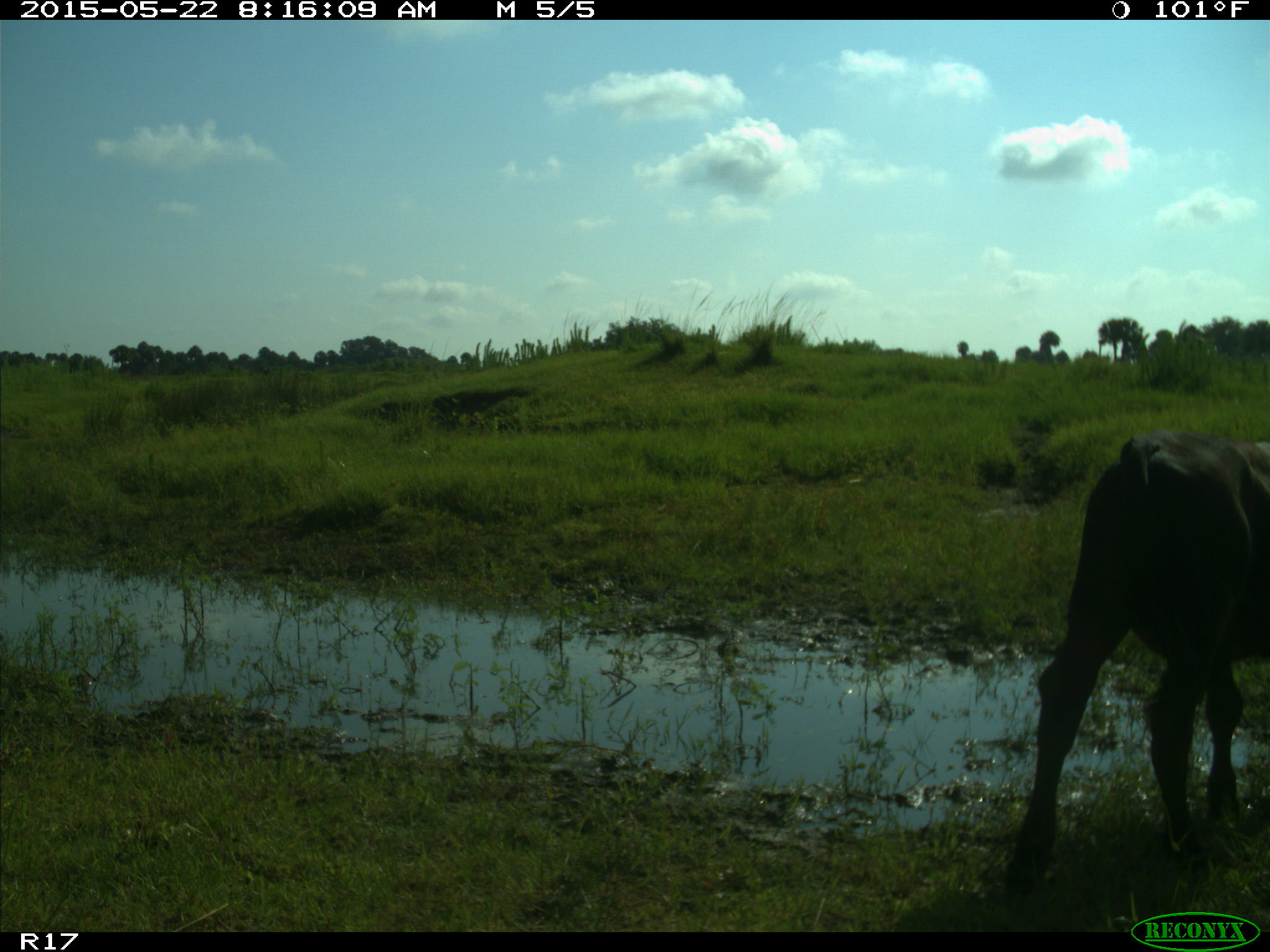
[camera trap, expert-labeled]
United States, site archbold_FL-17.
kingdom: Animalia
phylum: Chordata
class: Mammalia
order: Artiodactyla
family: Bovidae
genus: Bos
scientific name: Bos taurus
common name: domestic cow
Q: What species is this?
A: Bos taurus (domestic cow).